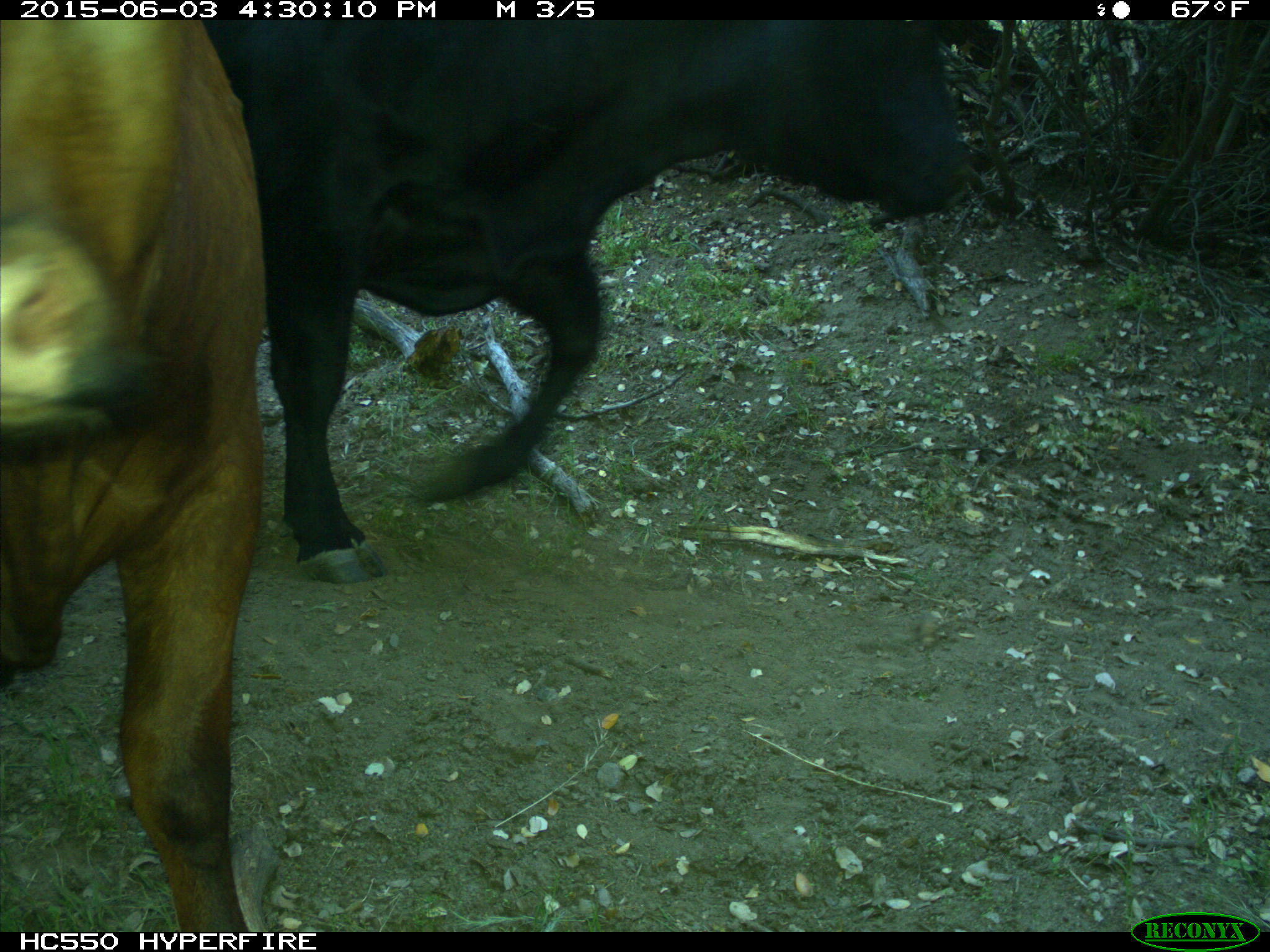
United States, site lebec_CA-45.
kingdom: Animalia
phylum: Chordata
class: Mammalia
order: Artiodactyla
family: Bovidae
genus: Bos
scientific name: Bos taurus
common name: domestic cow